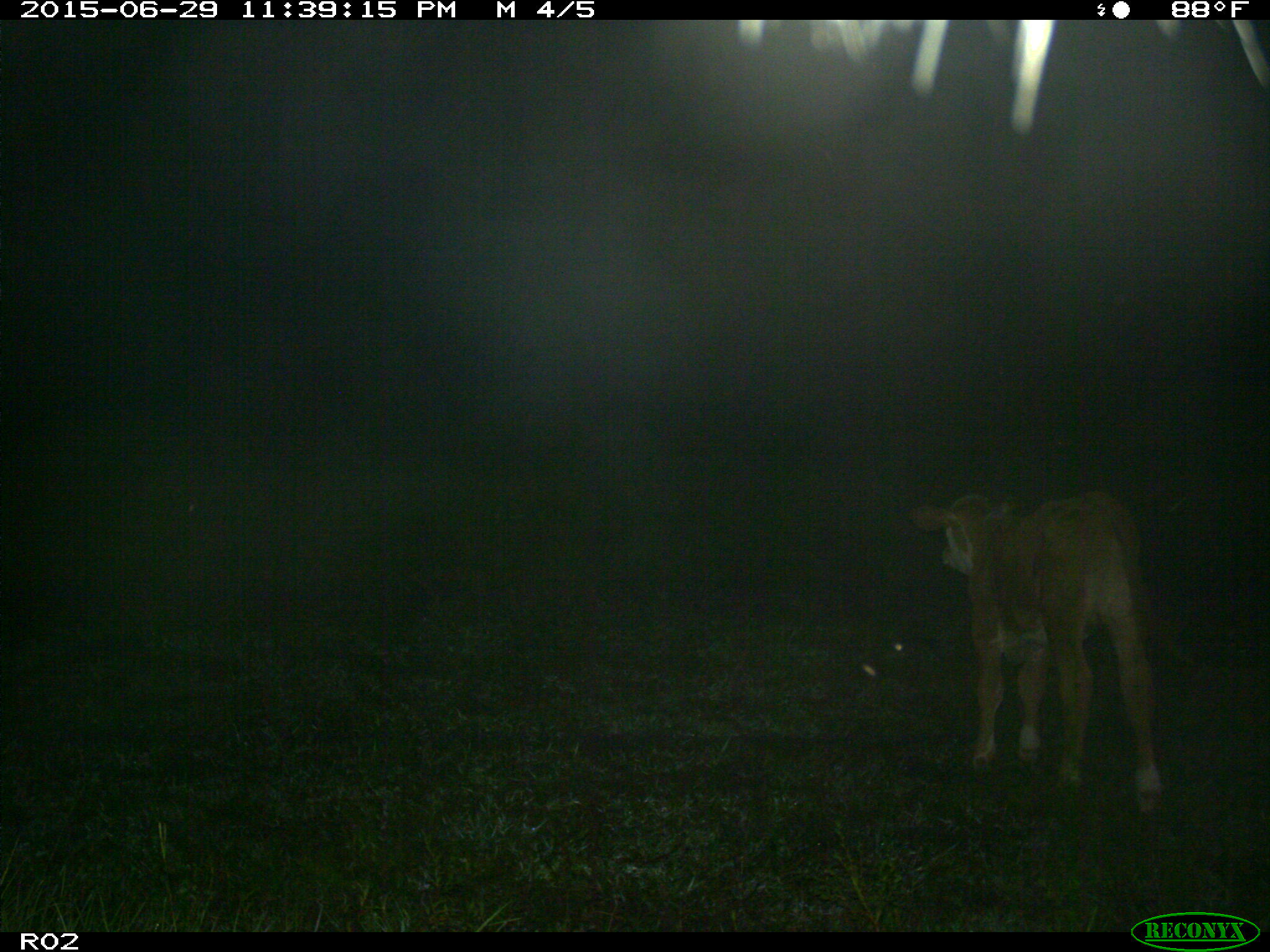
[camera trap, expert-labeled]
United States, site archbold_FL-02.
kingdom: Animalia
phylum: Chordata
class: Mammalia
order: Artiodactyla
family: Bovidae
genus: Bos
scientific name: Bos taurus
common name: domestic cow